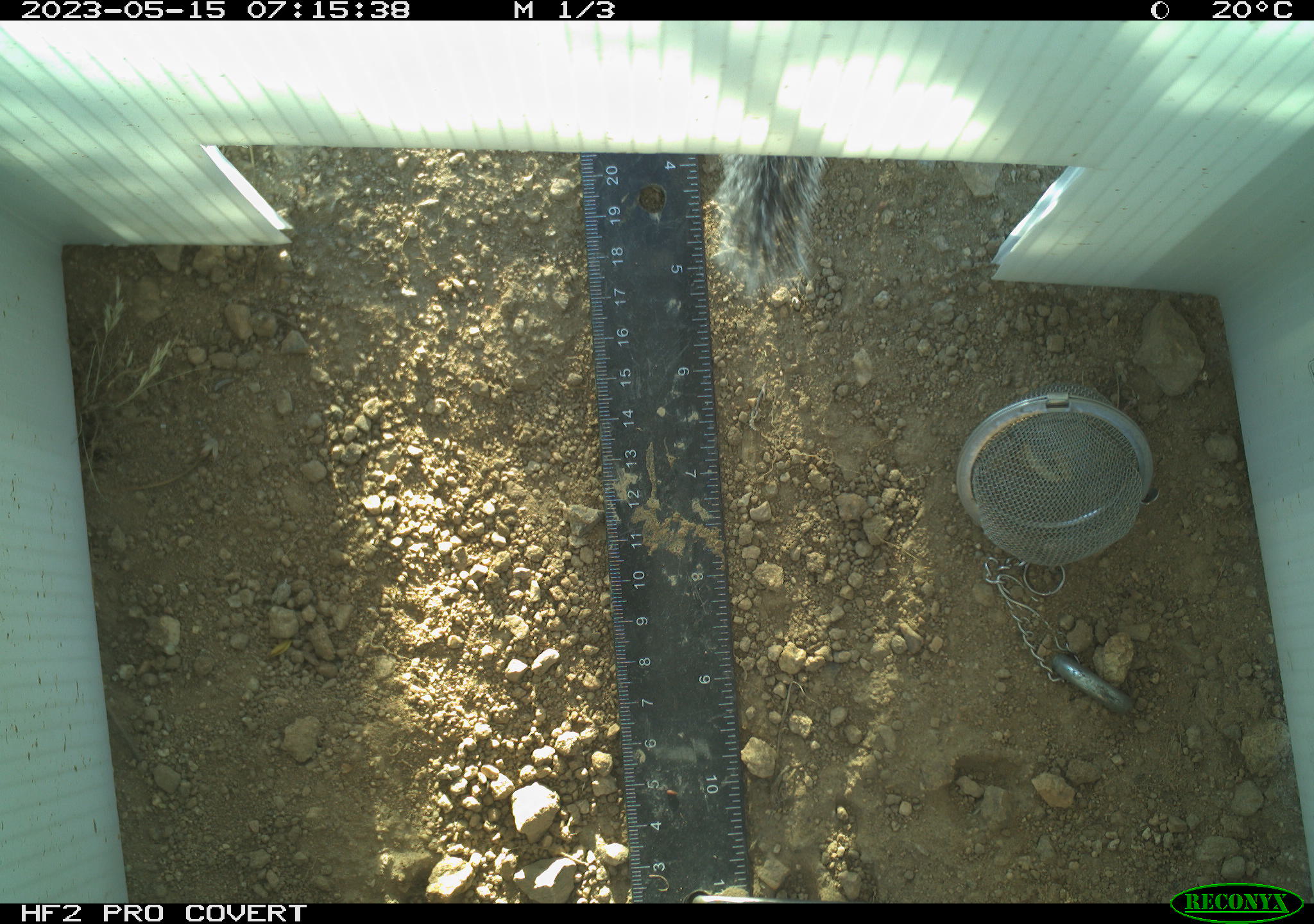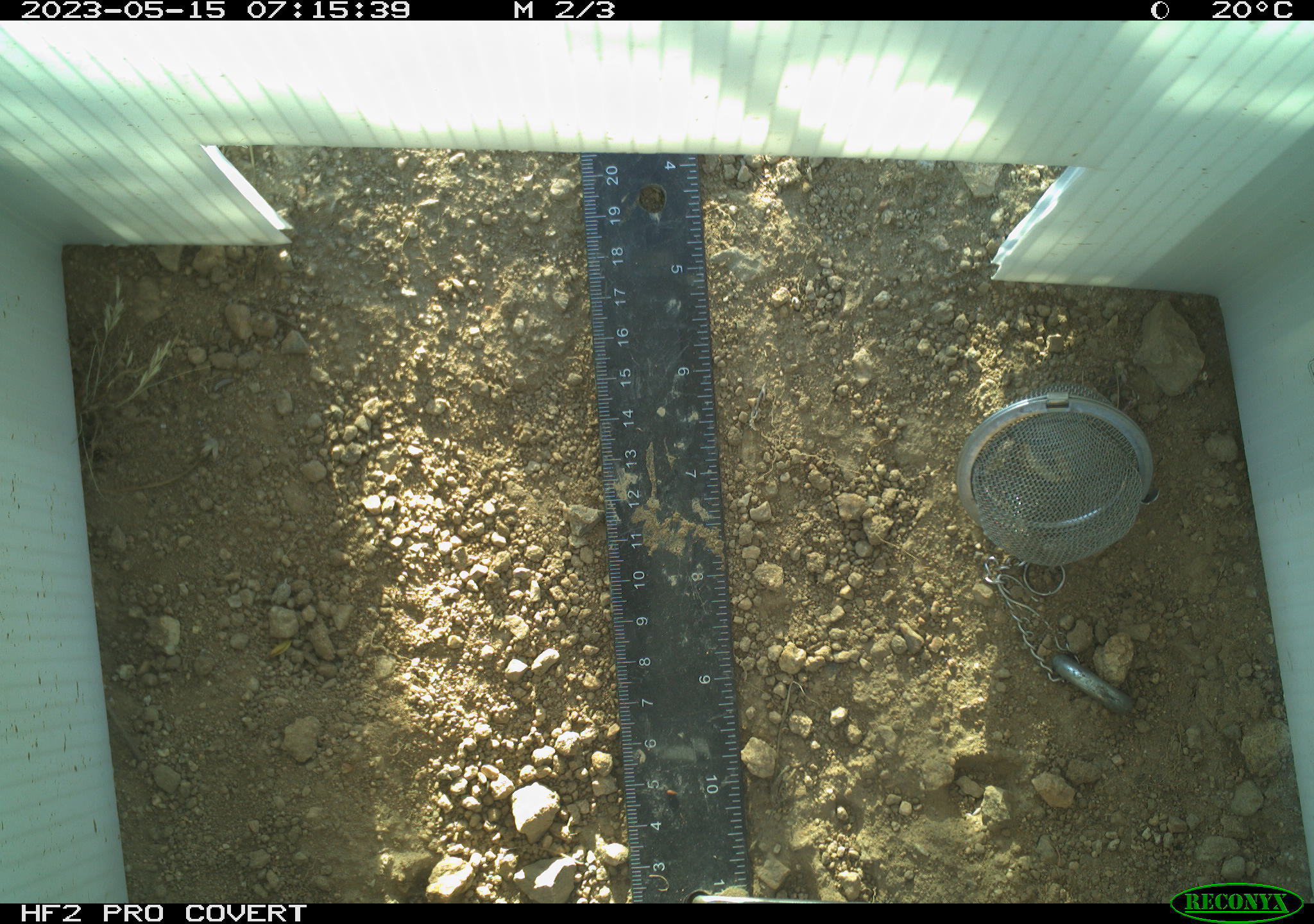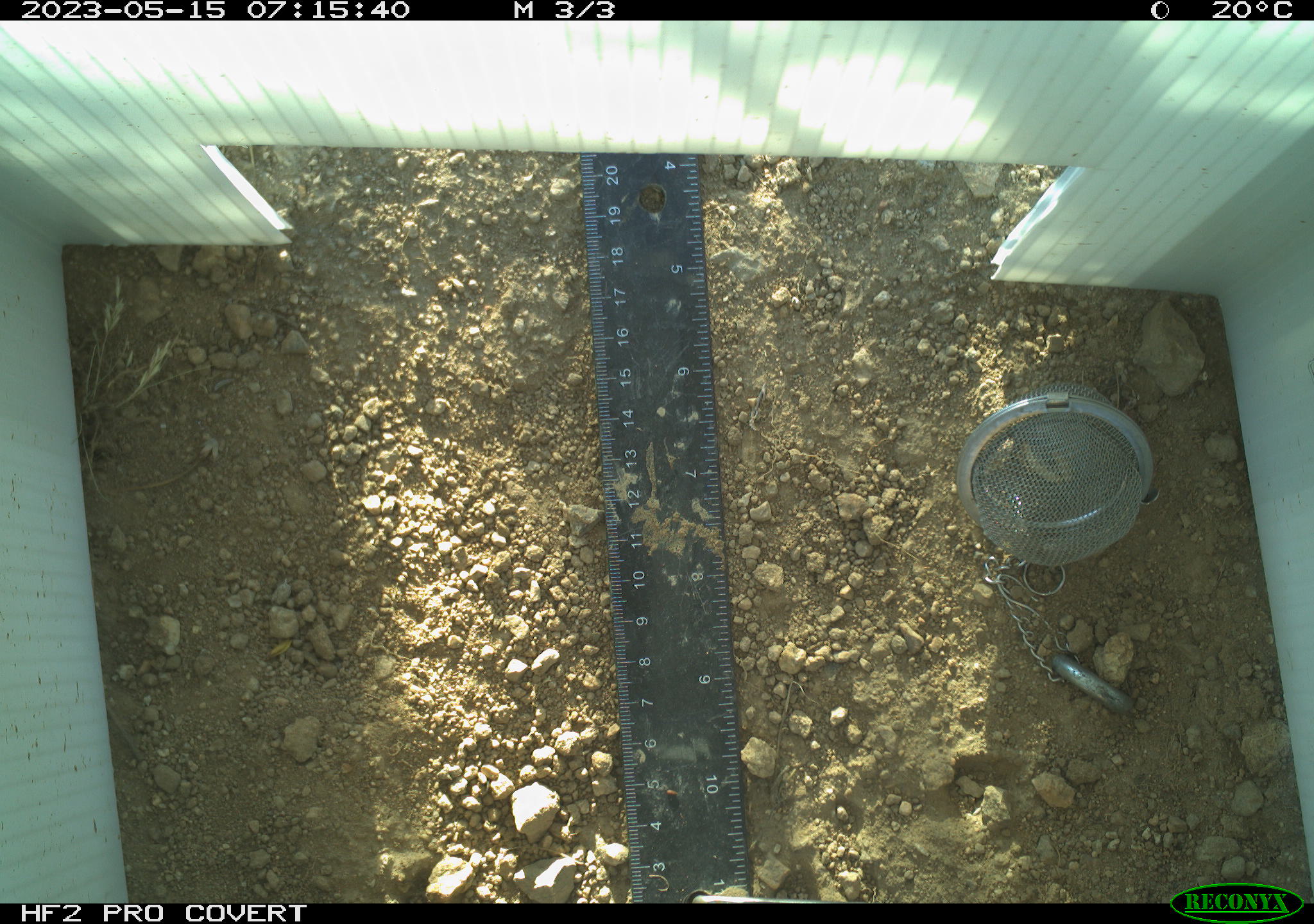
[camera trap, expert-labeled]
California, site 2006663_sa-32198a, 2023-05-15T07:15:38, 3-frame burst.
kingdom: Animalia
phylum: Chordata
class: Mammalia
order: Rodentia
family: Sciuridae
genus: Ammospermophilus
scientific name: Ammospermophilus leucurus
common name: white-tailed antelope squirrel